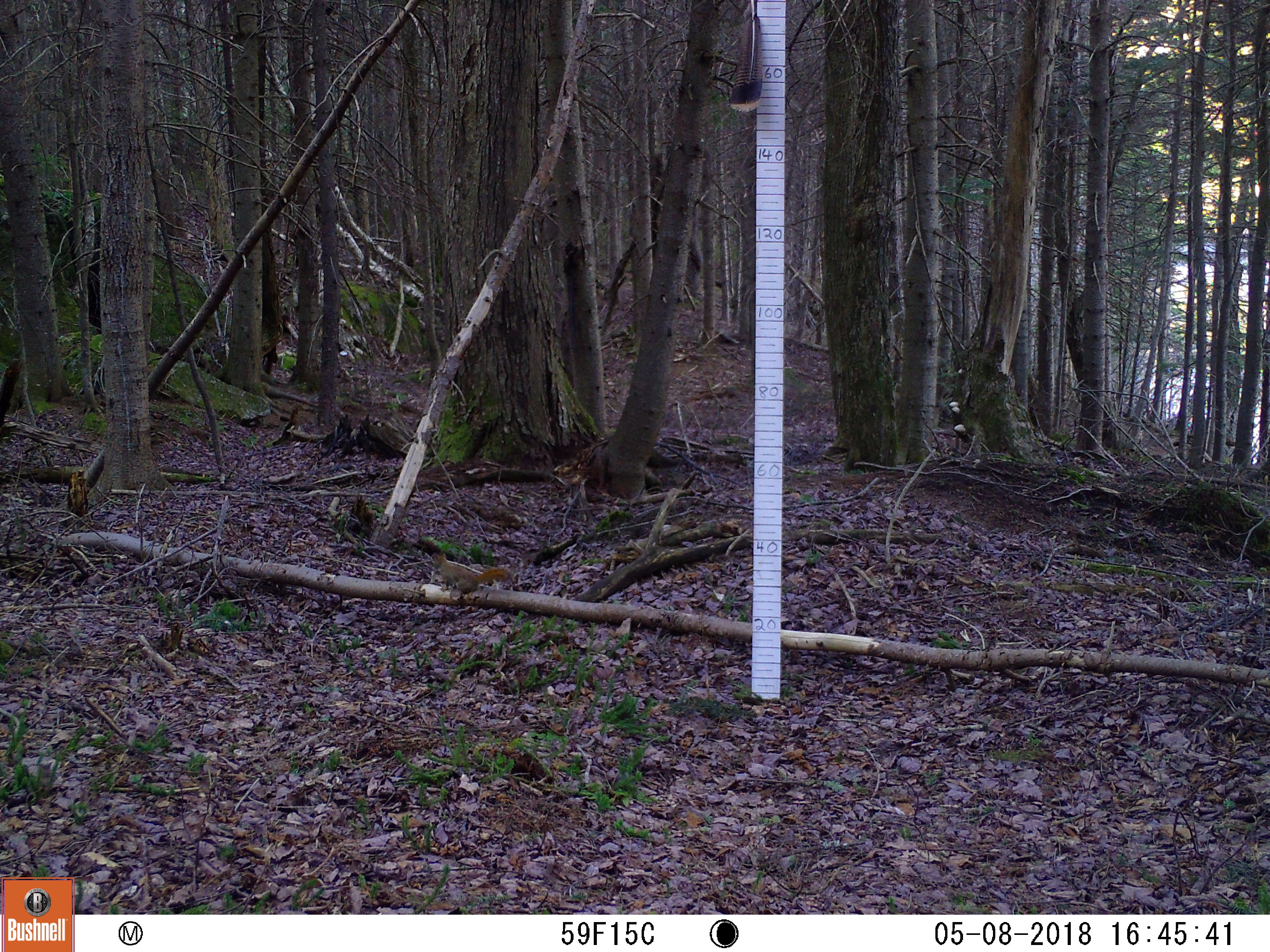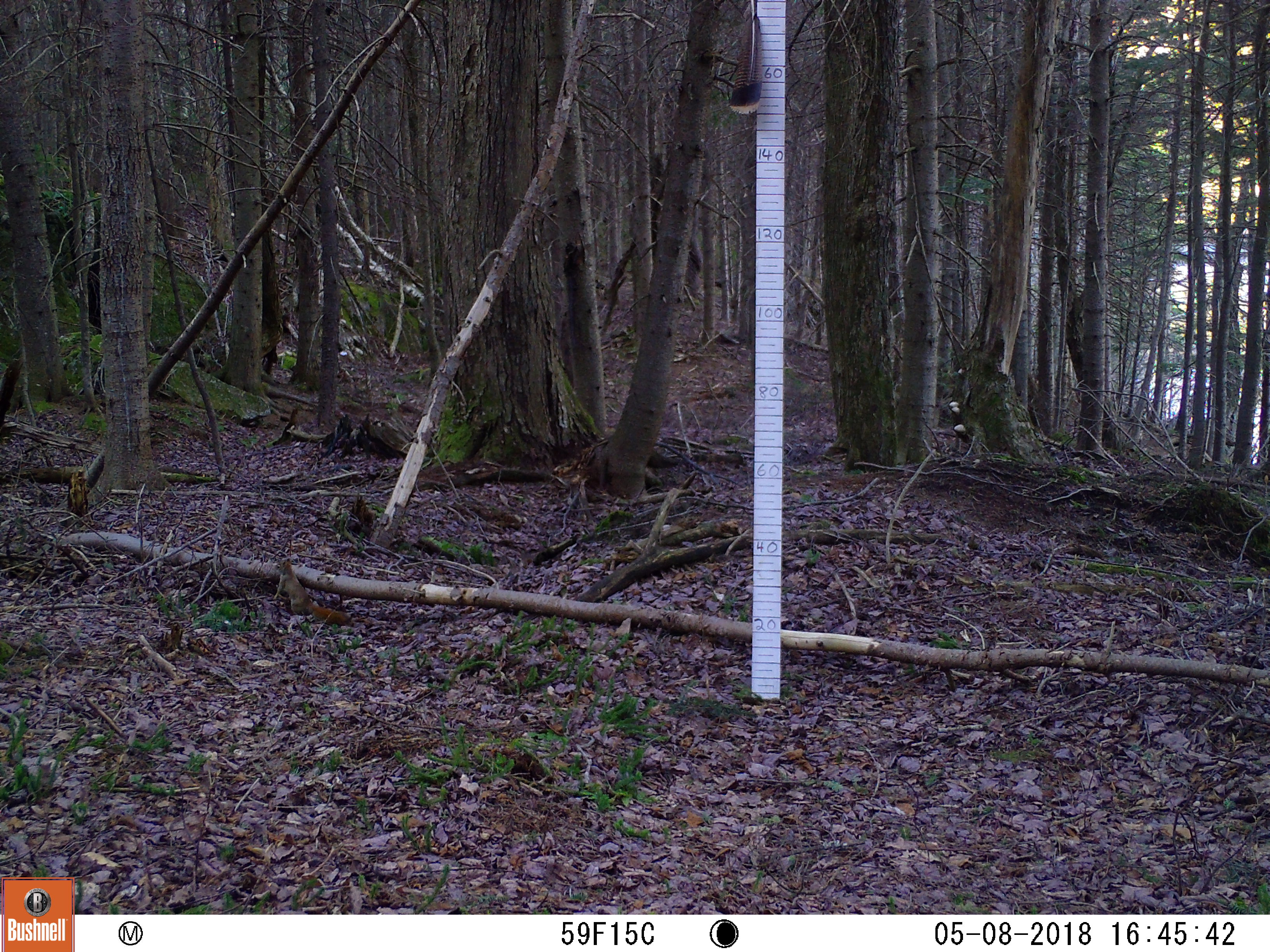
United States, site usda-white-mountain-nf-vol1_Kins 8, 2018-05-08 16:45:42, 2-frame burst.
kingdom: Animalia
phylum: Chordata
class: Mammalia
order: Rodentia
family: Sciuridae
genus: Tamiasciurus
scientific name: Tamiasciurus hudsonicus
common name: red squirrel